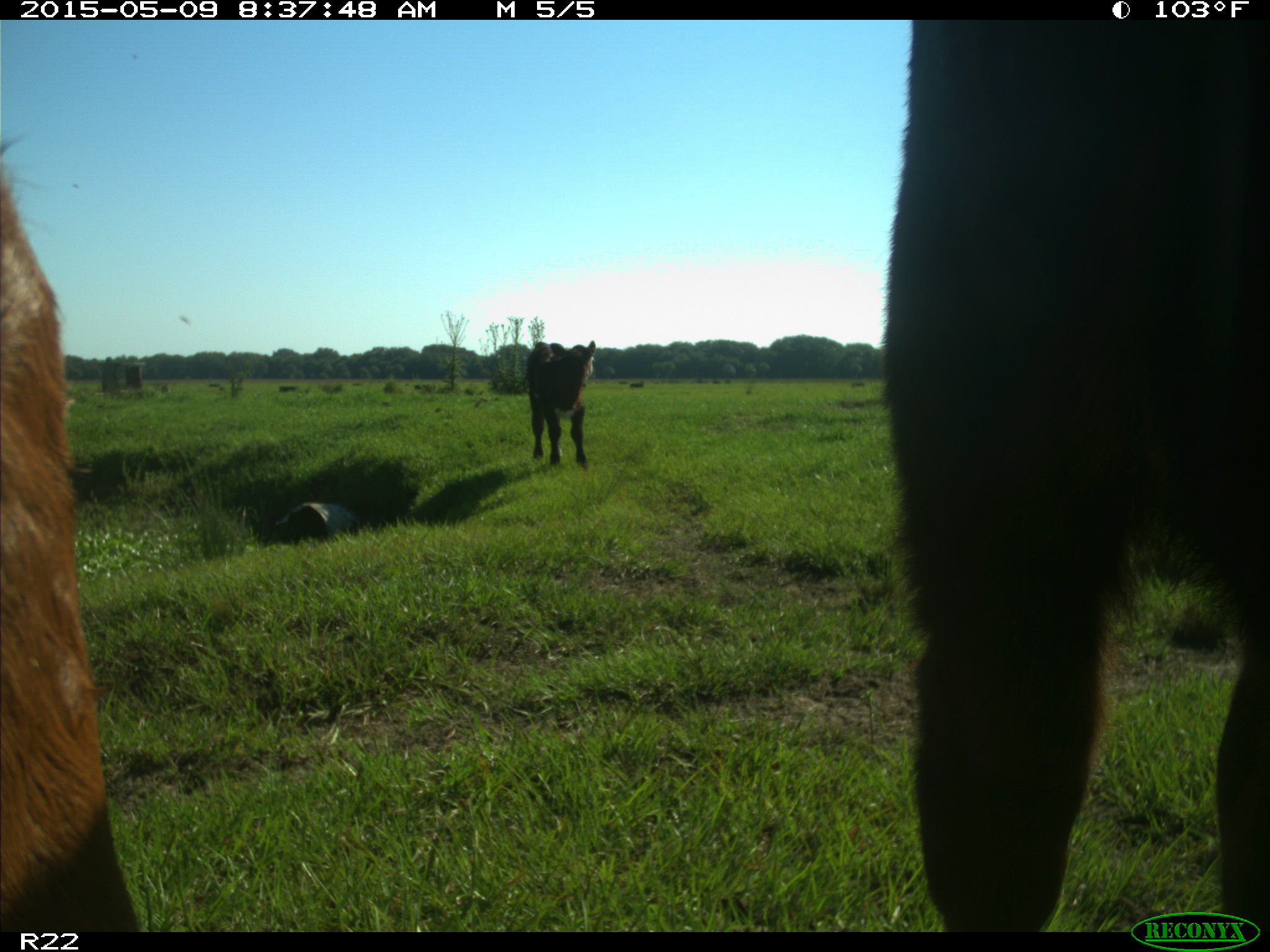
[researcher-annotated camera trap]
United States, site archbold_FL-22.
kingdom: Animalia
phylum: Chordata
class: Mammalia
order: Artiodactyla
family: Bovidae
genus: Bos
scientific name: Bos taurus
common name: domestic cow